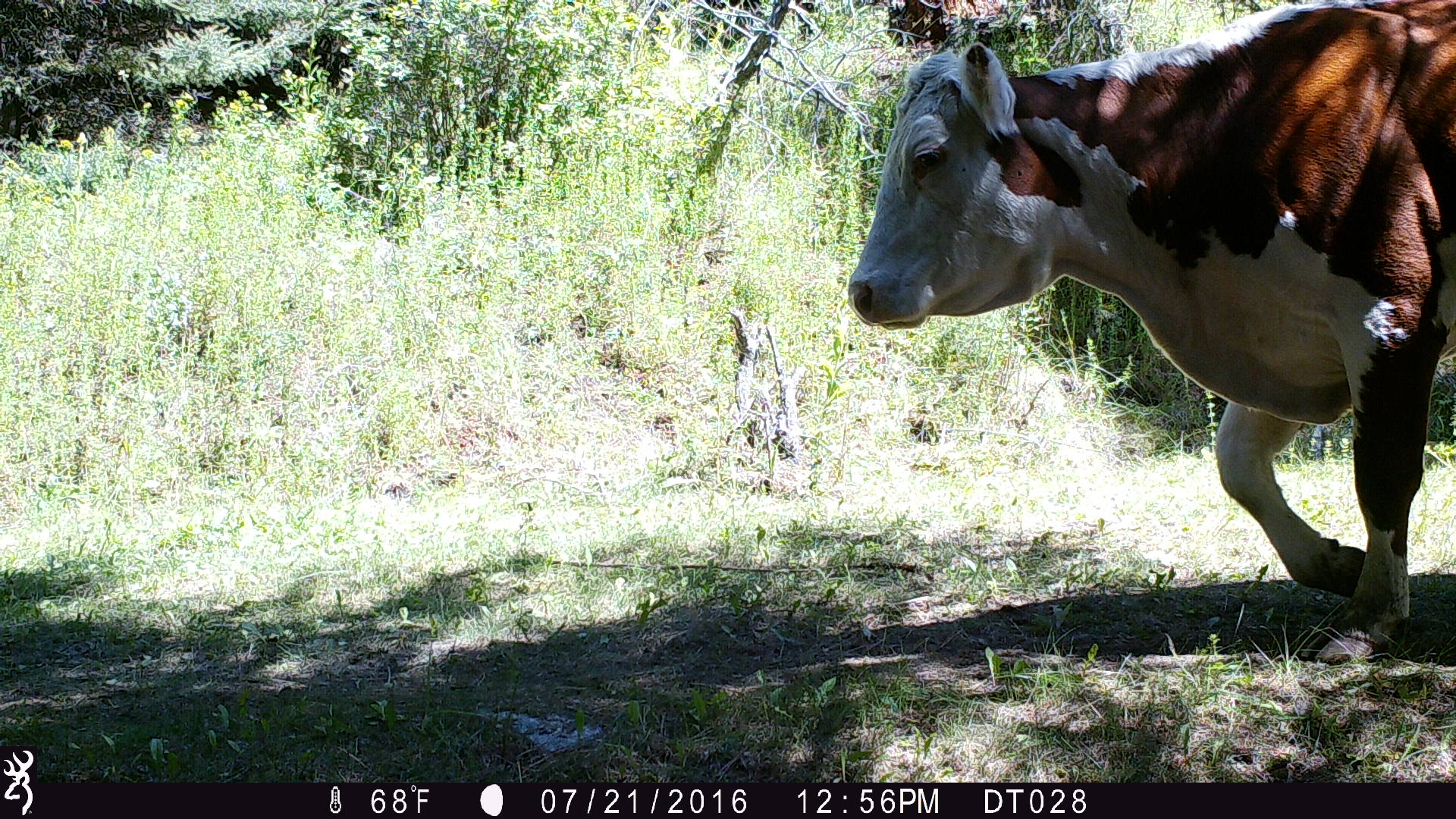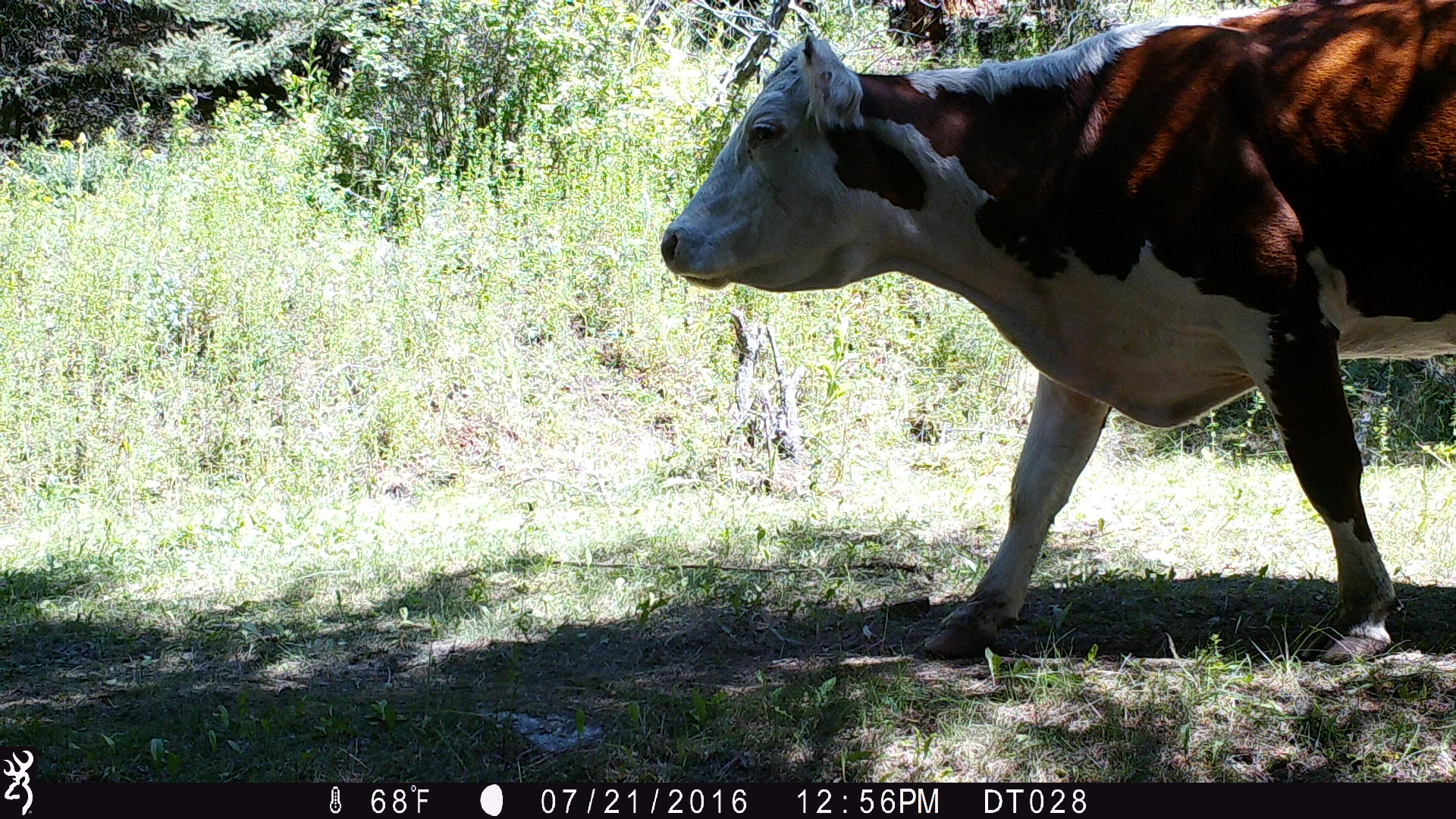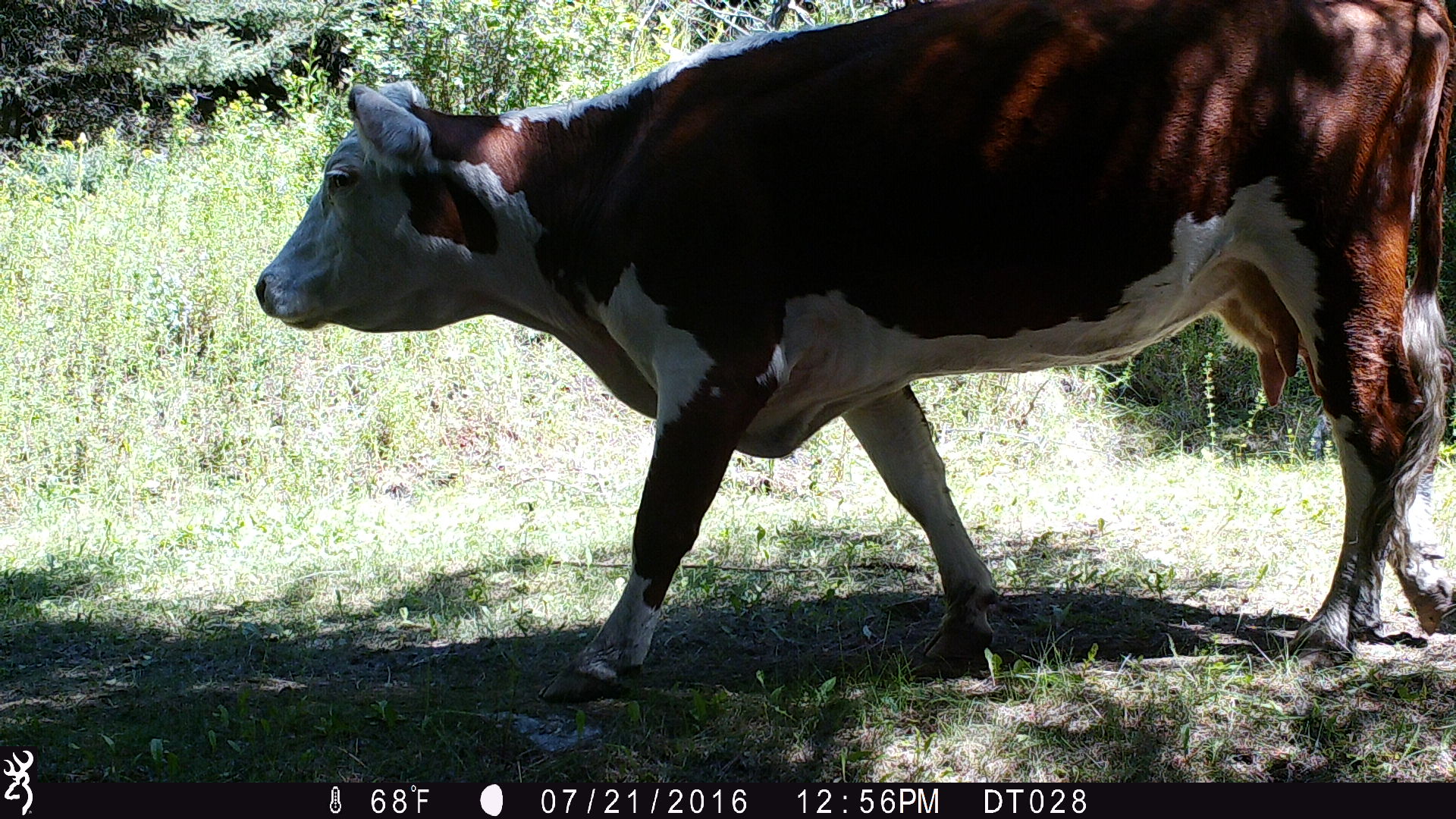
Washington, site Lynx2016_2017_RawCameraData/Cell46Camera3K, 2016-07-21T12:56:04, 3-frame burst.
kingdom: Animalia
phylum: Chordata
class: Mammalia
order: Artiodactyla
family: Bovidae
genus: Bos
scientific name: Bos taurus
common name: domestic cattle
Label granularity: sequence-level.